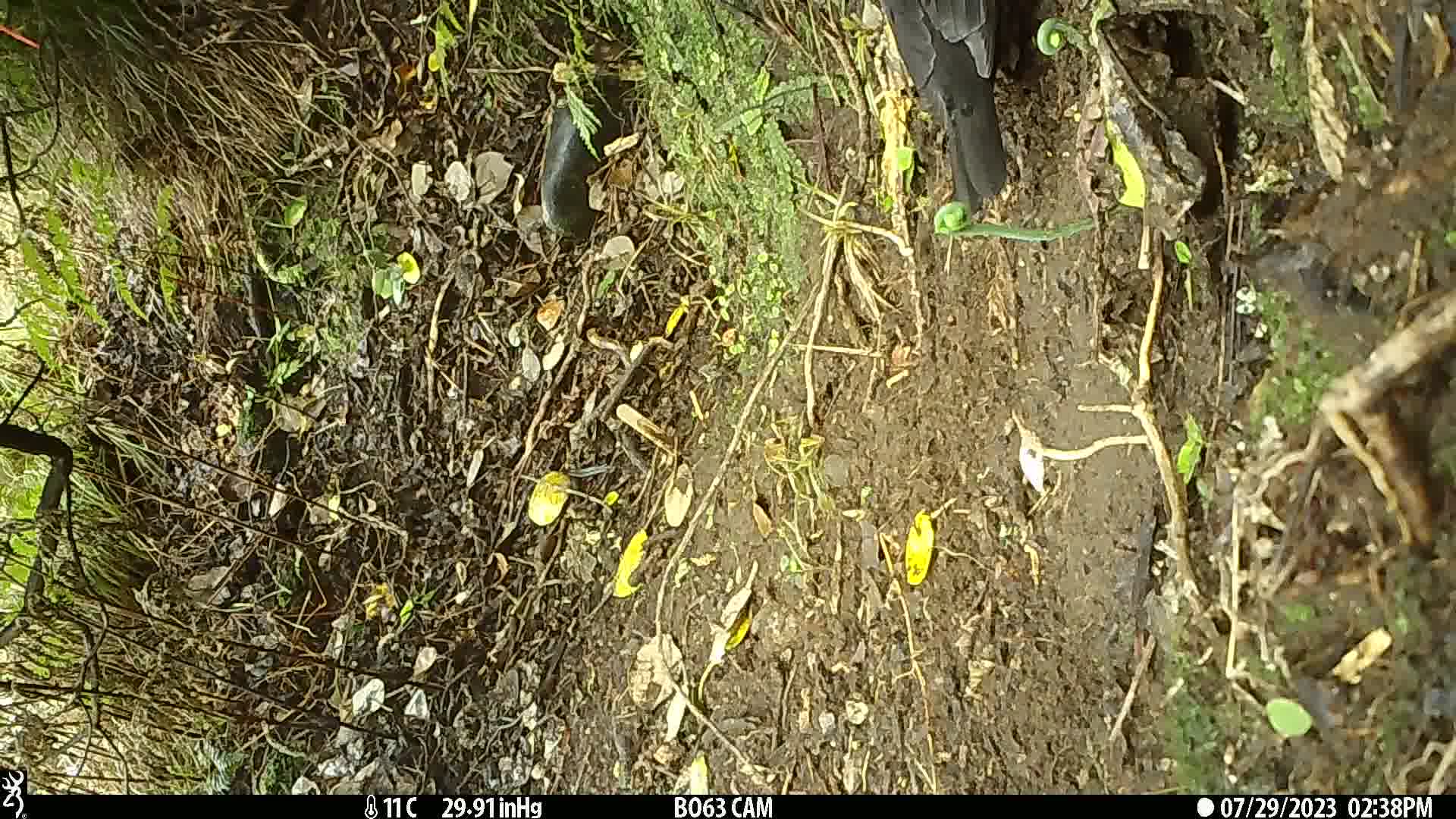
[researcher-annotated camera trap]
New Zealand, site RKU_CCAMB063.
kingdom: Animalia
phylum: Chordata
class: Aves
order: Passeriformes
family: Turdidae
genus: Turdus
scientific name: Turdus merula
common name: eurasian blackbird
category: blackbird